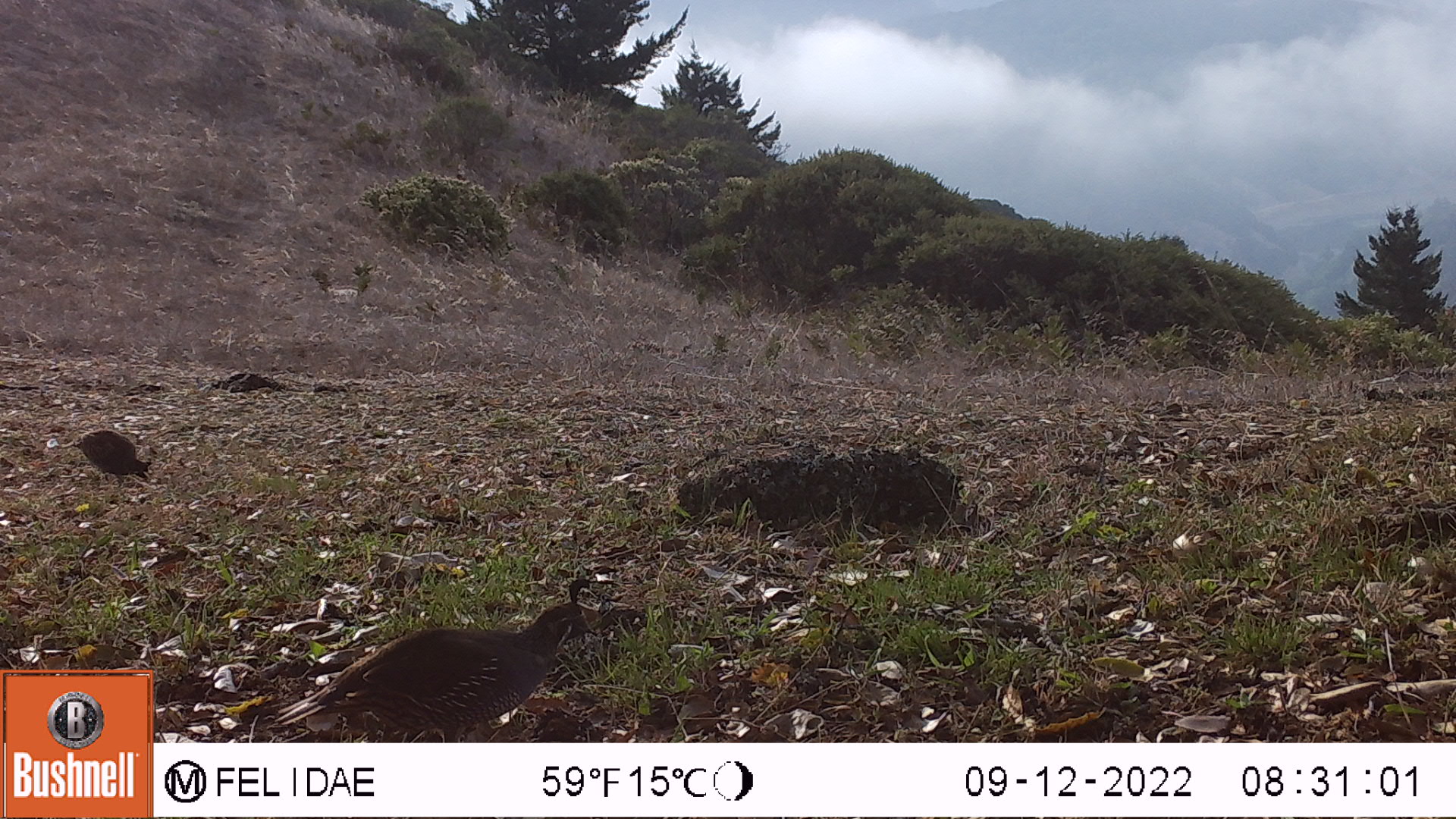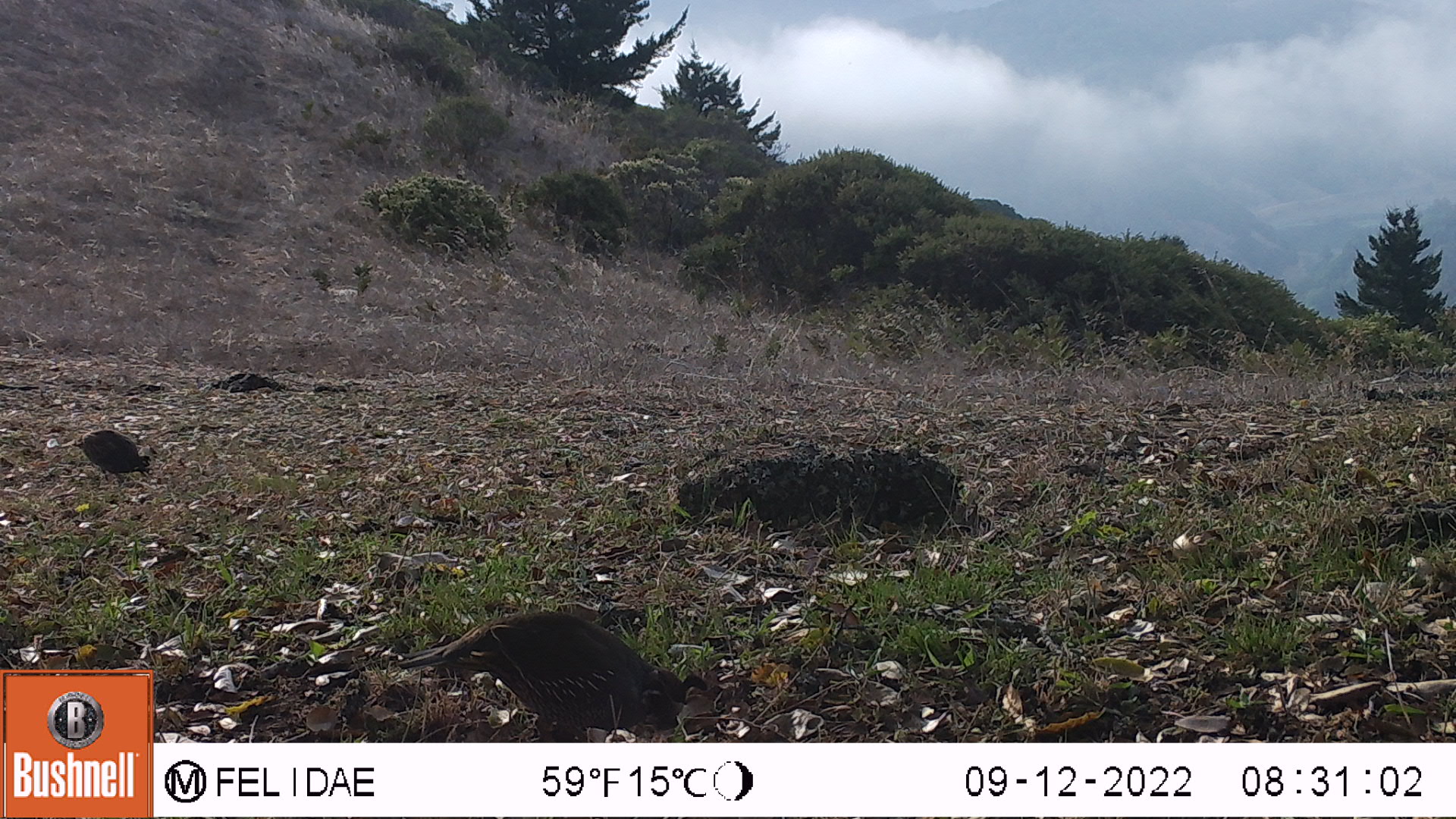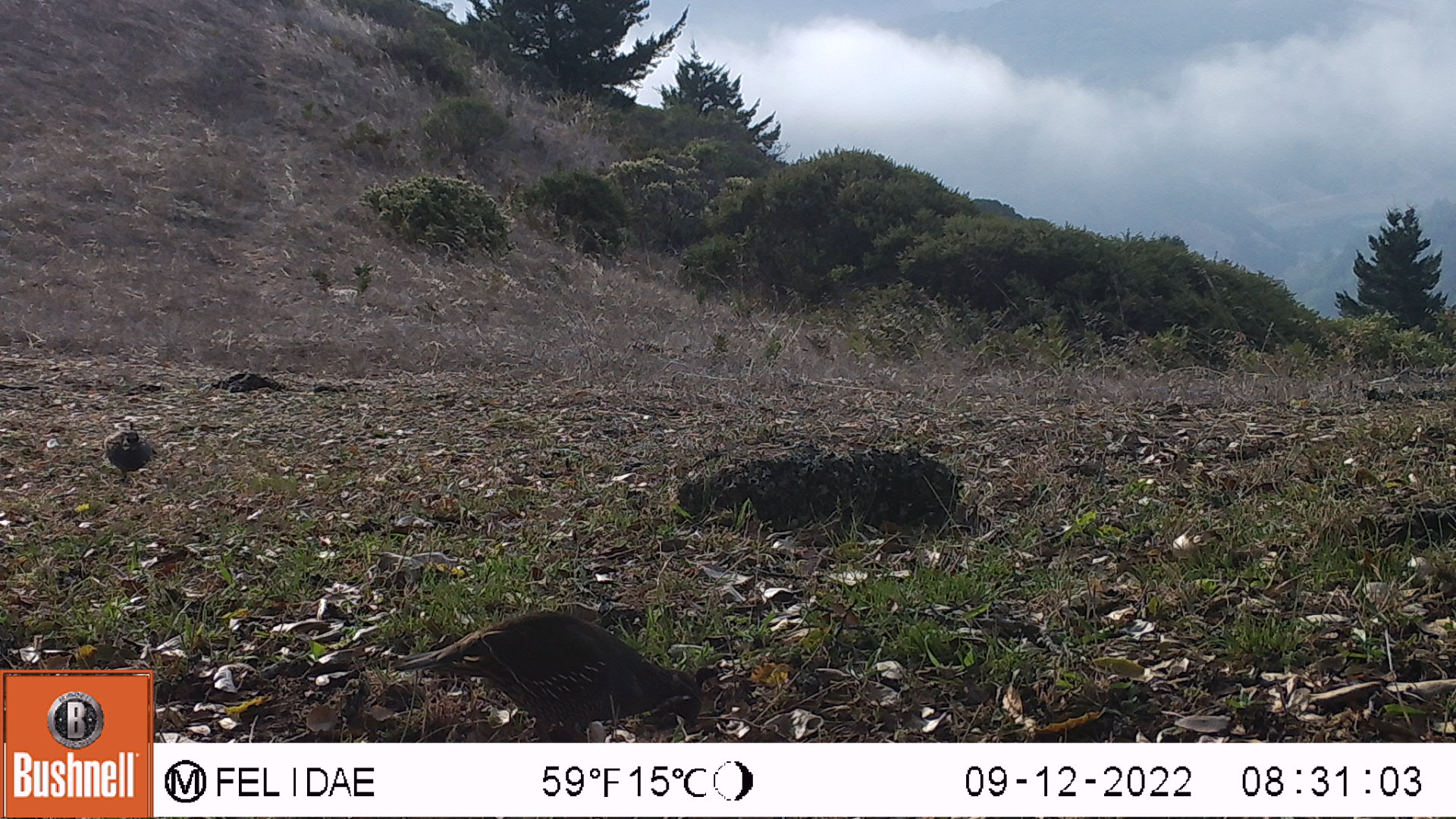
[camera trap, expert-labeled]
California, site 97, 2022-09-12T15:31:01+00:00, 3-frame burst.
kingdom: Animalia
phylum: Chordata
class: Aves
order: Galliformes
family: Odontophoridae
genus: Callipepla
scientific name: Callipepla californica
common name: california quail